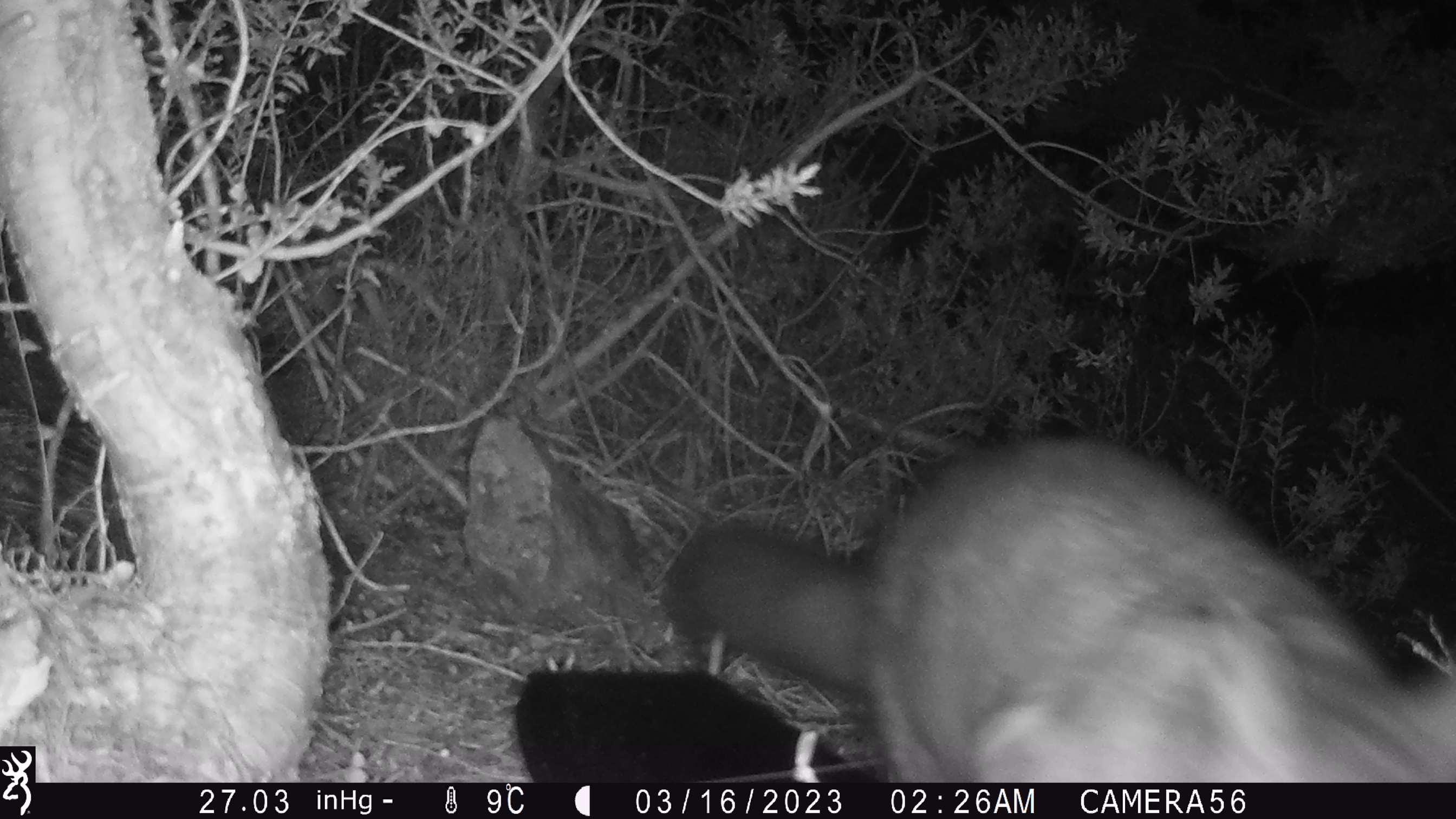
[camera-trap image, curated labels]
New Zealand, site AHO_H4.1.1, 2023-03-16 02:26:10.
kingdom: Animalia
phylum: Chordata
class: Mammalia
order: Carnivora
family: Mustelidae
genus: Mustela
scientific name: Mustela erminea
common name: stoat